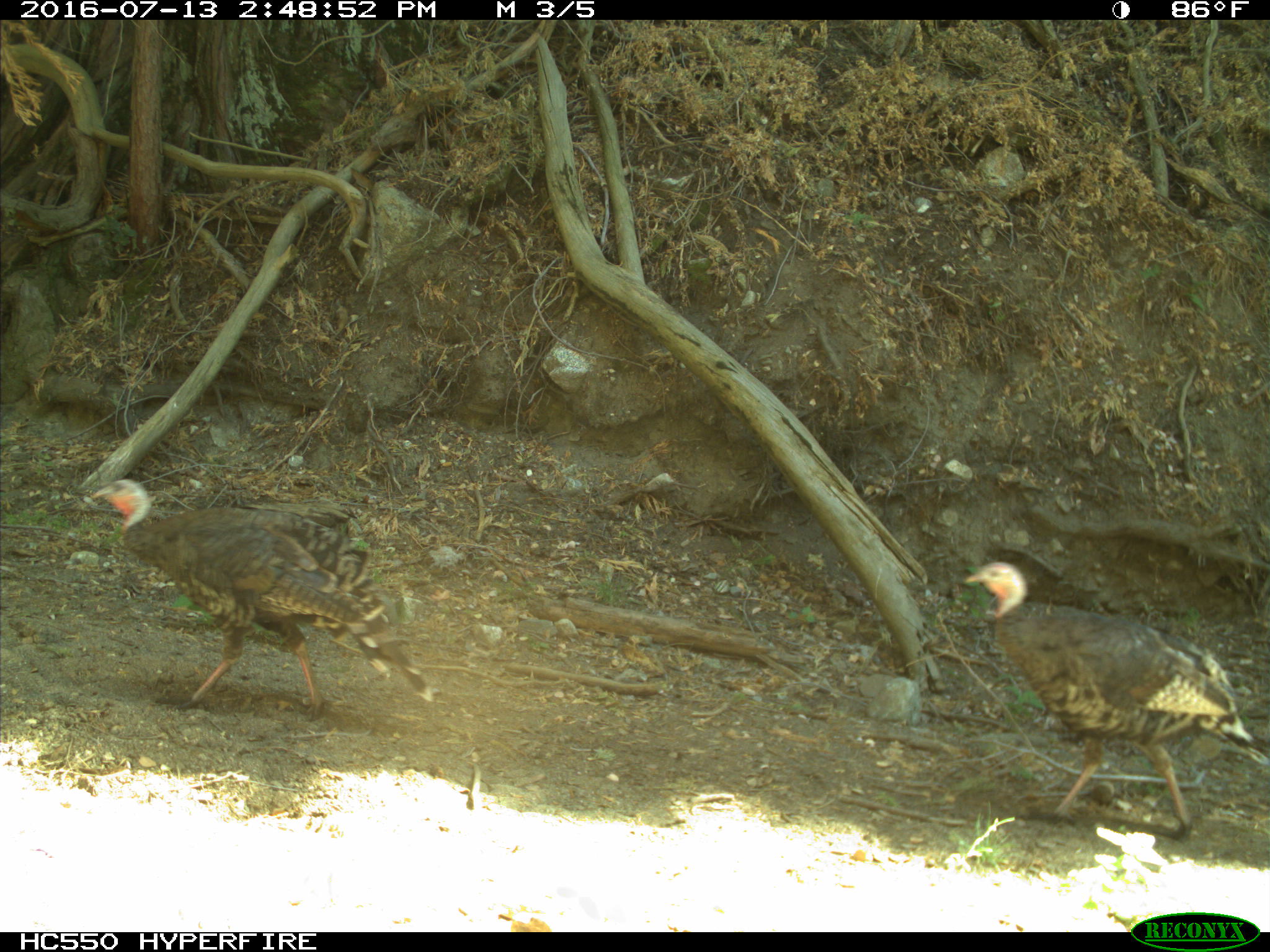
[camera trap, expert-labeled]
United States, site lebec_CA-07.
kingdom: Animalia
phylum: Chordata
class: Aves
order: Galliformes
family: Phasianidae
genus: Meleagris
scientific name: Meleagris gallopavo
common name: wild turkey